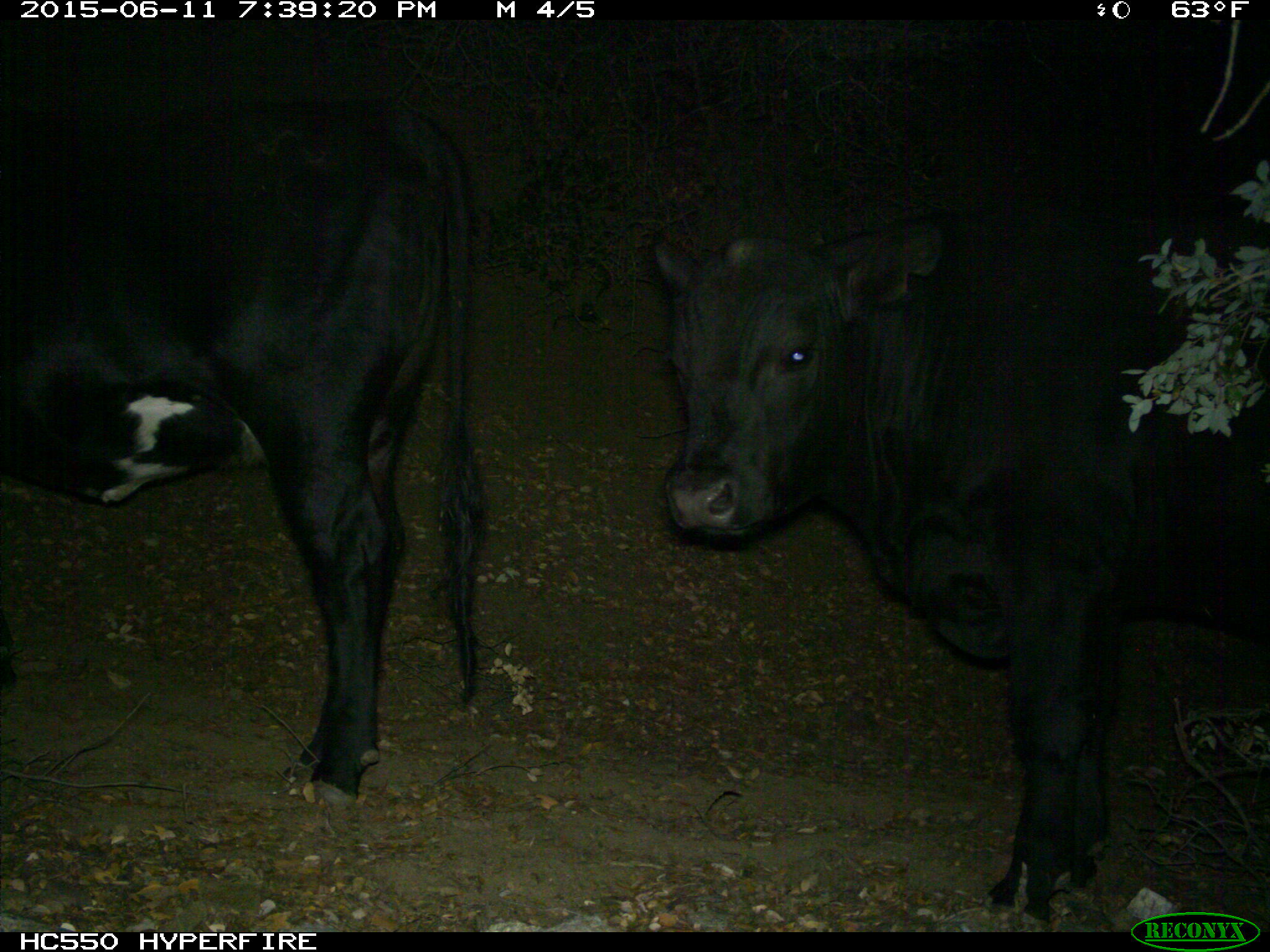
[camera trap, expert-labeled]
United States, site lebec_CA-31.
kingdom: Animalia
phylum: Chordata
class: Mammalia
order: Artiodactyla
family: Bovidae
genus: Bos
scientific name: Bos taurus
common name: domestic cow